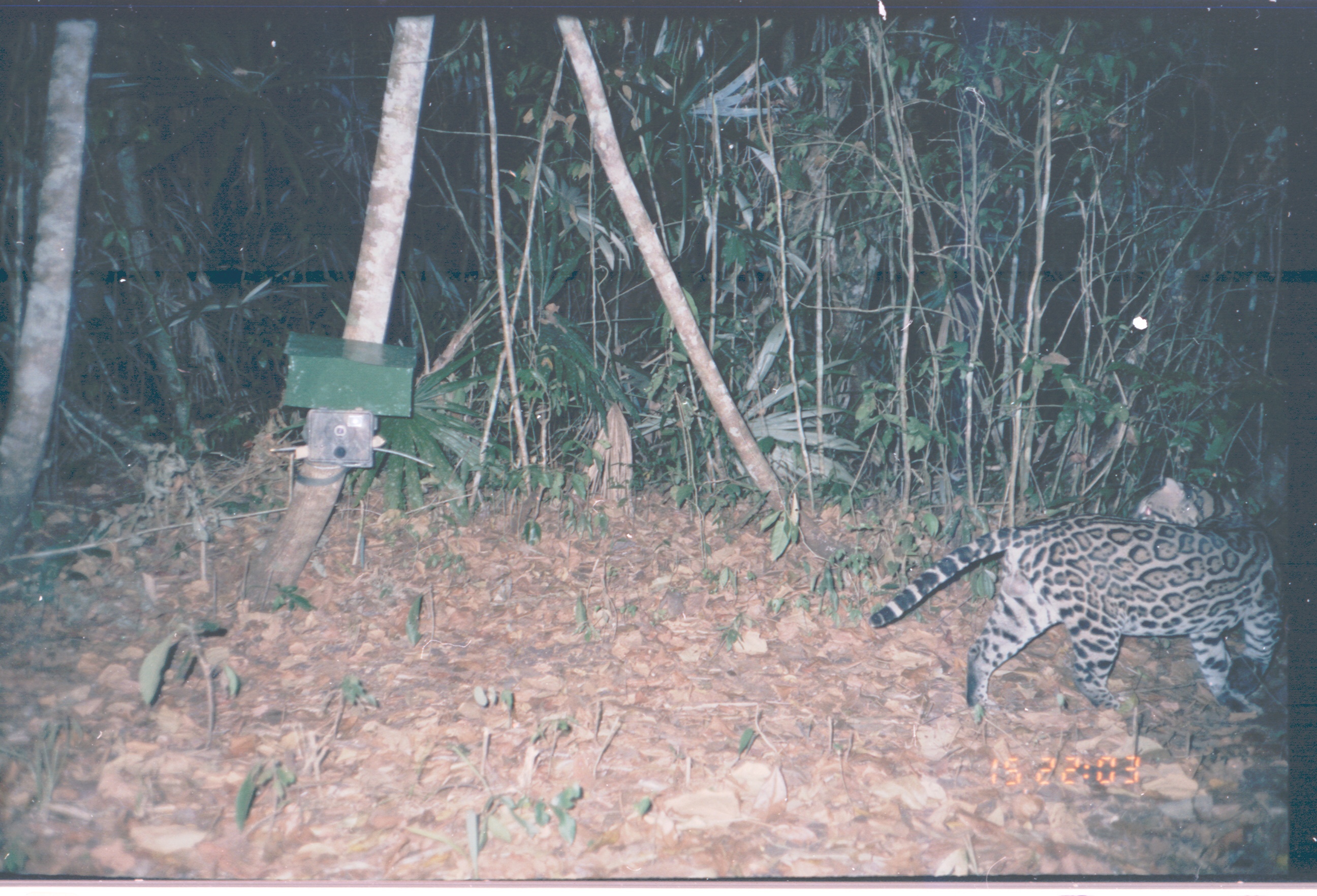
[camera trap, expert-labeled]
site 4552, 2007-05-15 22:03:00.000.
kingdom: Animalia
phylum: Chordata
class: Mammalia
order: Carnivora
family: Felidae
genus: Leopardus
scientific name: Leopardus pardalis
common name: ocelot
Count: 1.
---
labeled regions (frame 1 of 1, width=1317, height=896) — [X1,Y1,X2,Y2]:
leopardus pardalis: [868,475,1279,717]